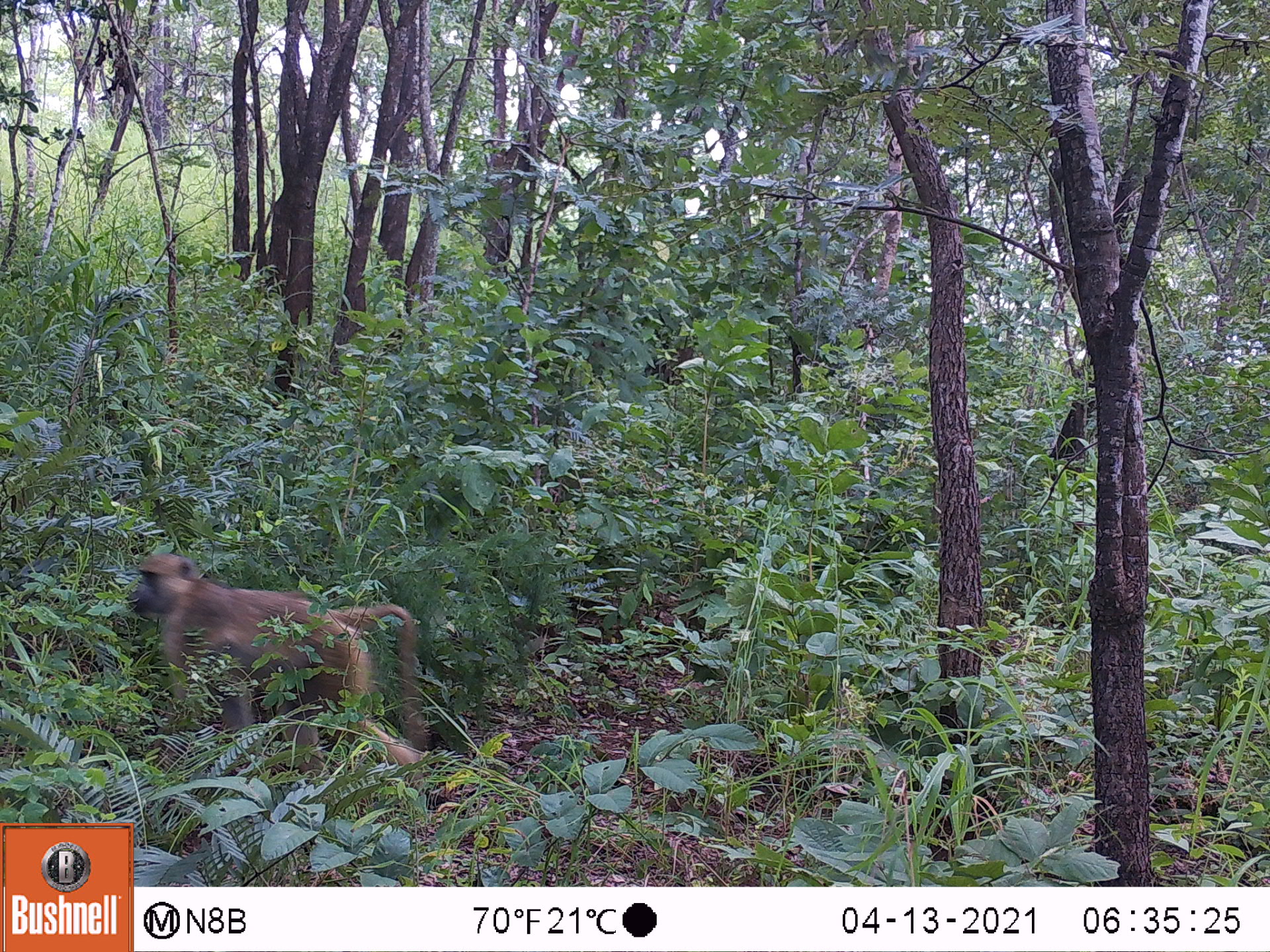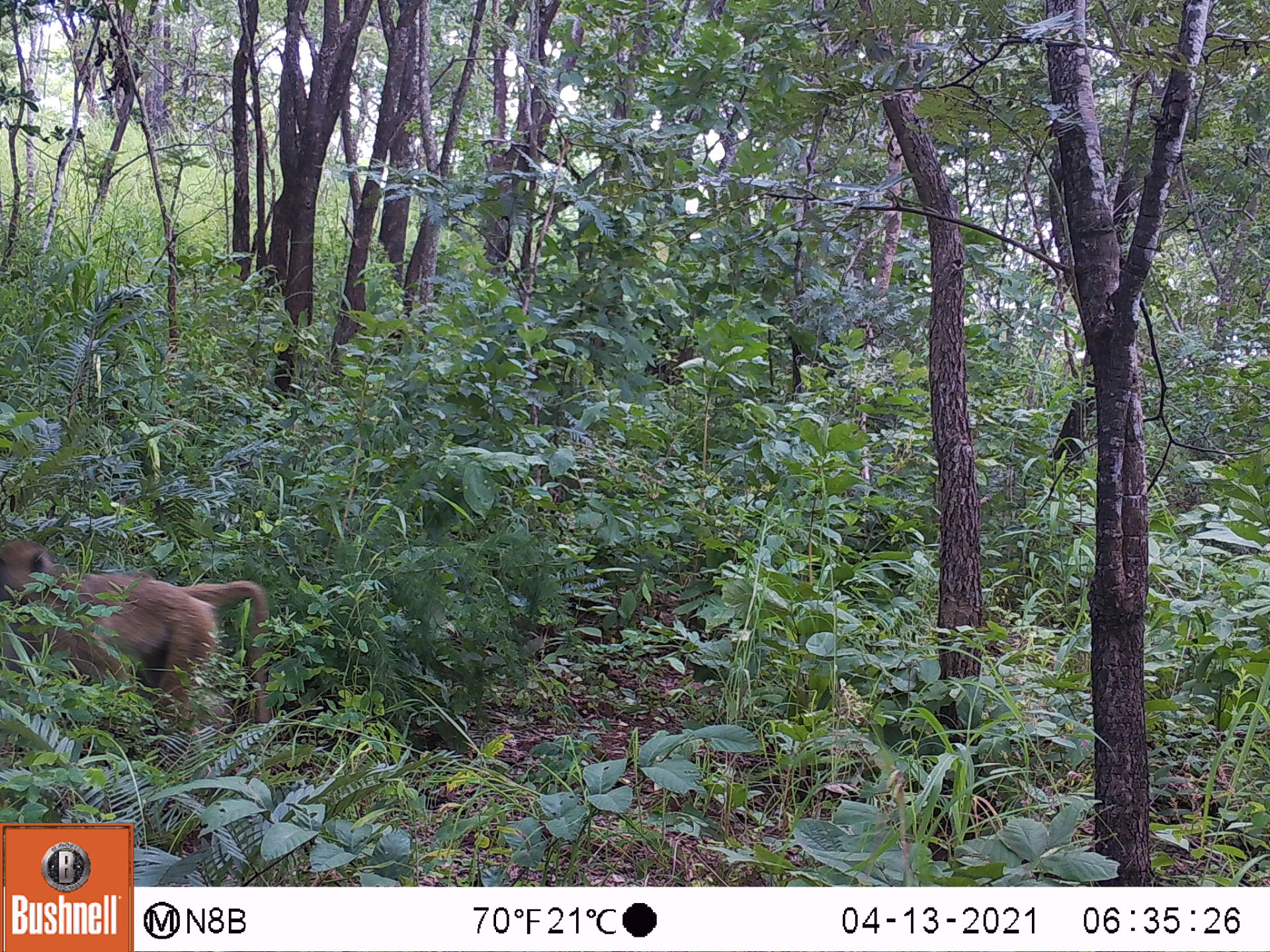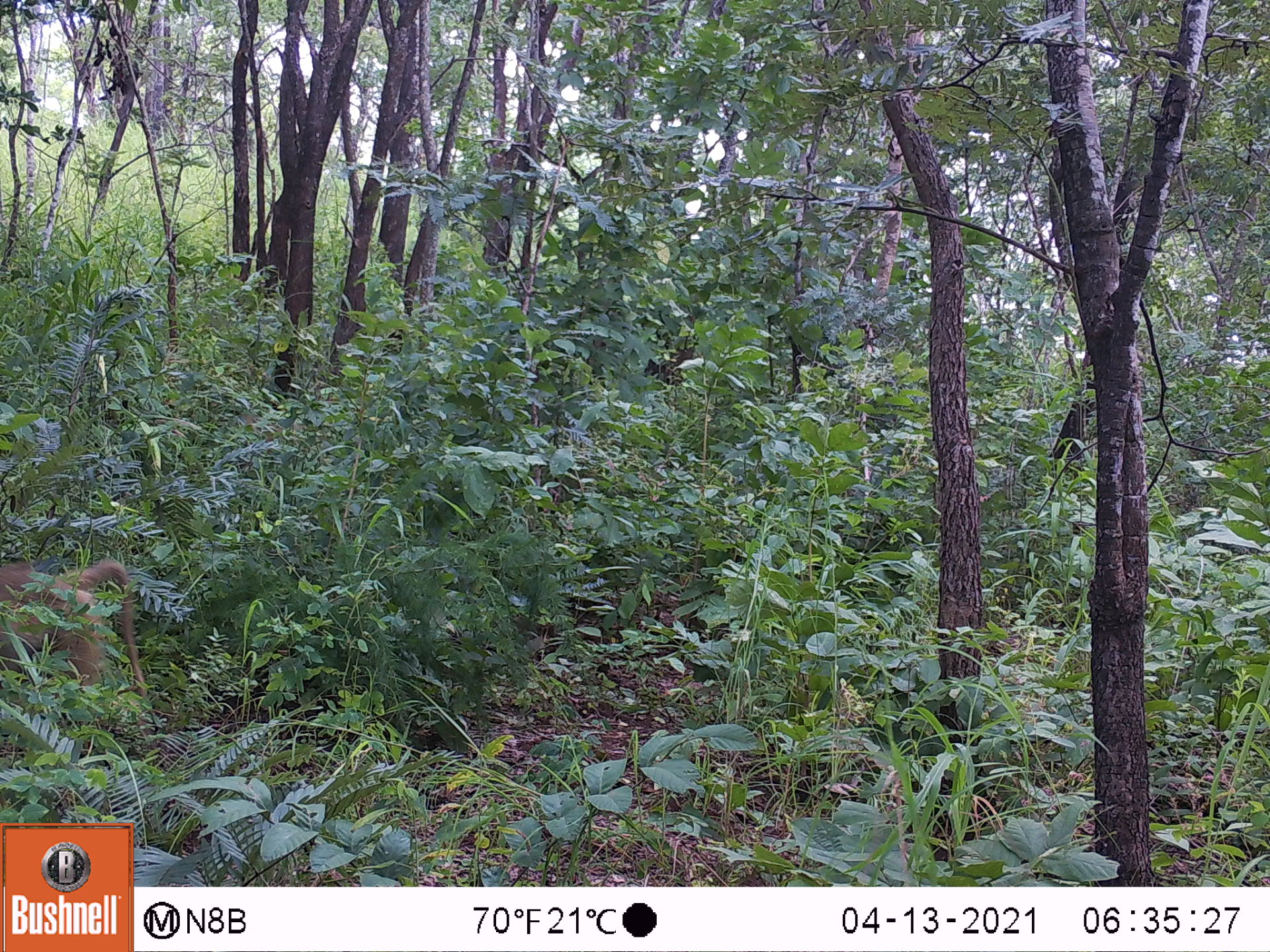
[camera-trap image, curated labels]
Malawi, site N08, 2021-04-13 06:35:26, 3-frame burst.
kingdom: Animalia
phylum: Chordata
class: Mammalia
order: Primates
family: Cercopithecidae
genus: Papio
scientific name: Papio cynocephalus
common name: yellow baboon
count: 1